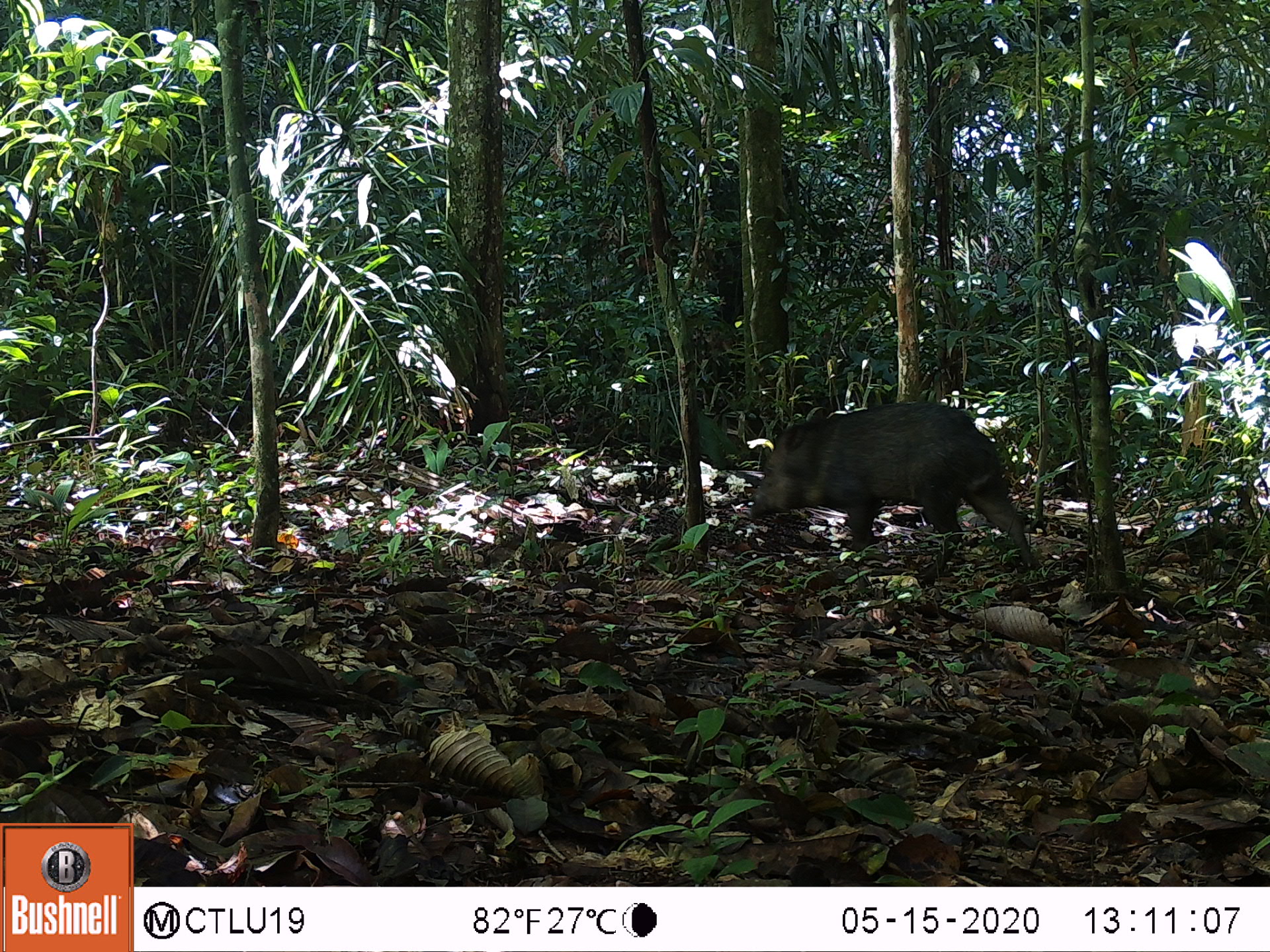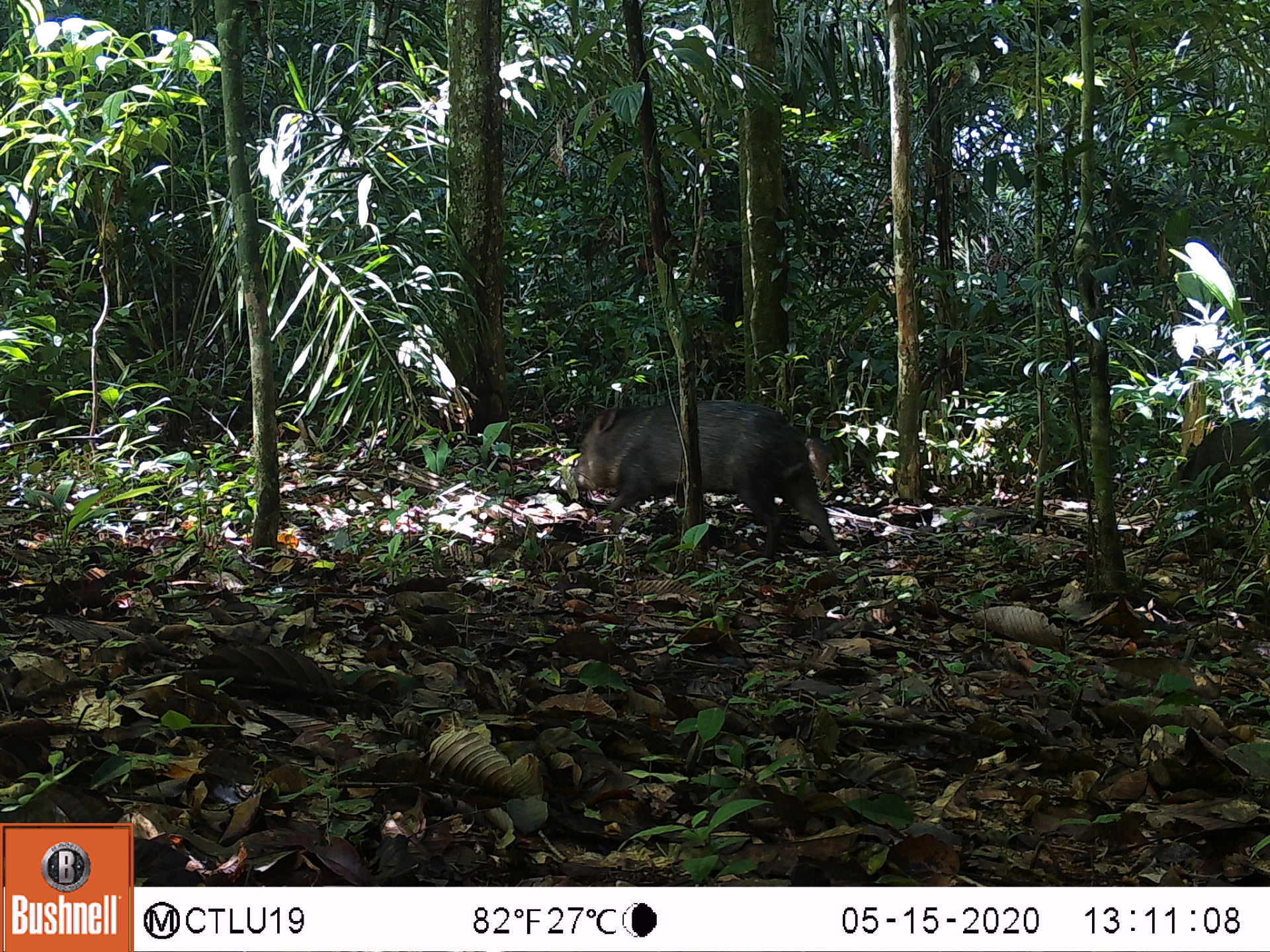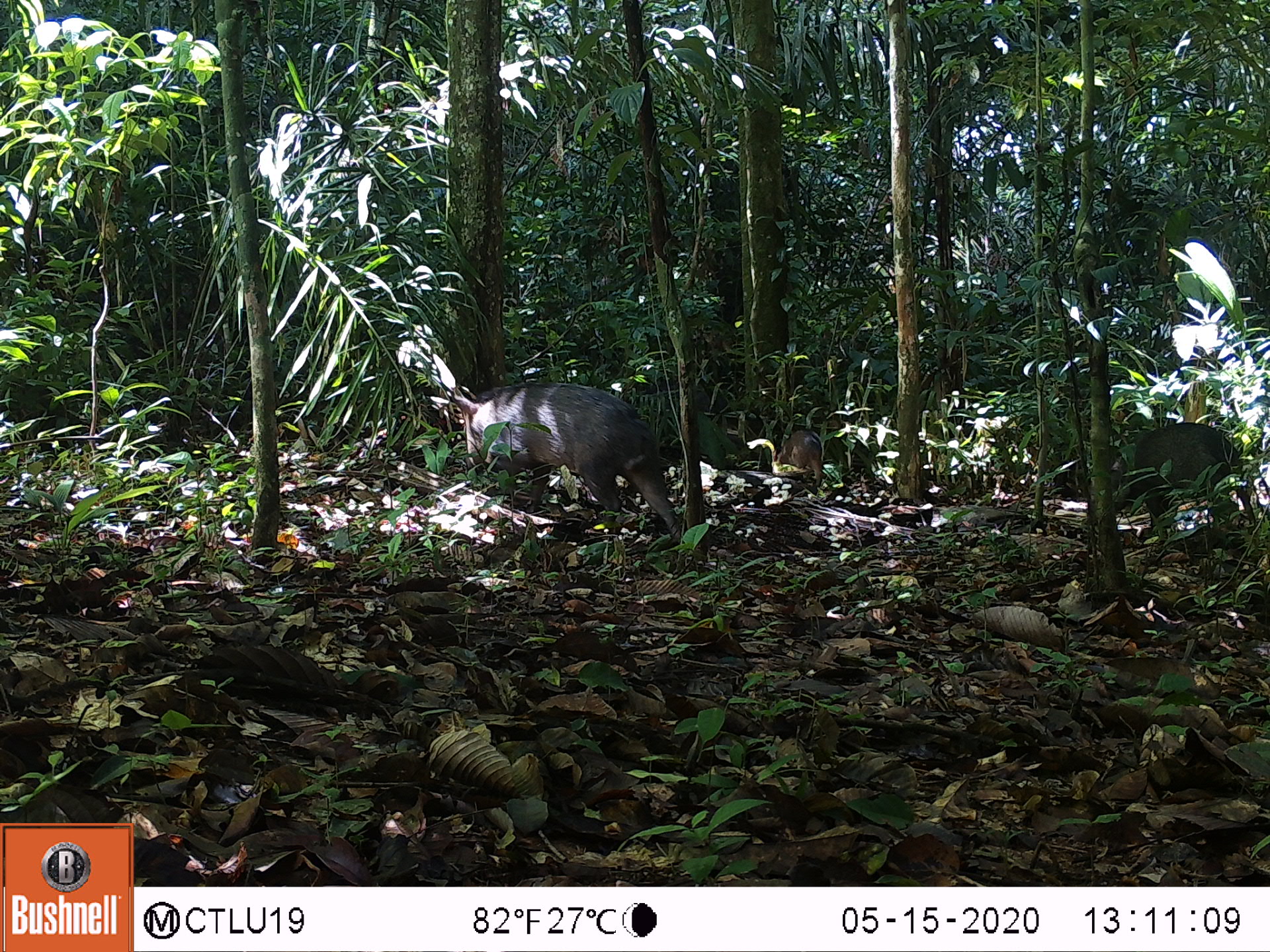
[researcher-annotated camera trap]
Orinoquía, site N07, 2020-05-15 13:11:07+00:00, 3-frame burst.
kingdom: Animalia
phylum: Chordata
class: Mammalia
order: Artiodactyla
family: Tayassuidae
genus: Pecari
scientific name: Pecari tajacu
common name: collared peccary